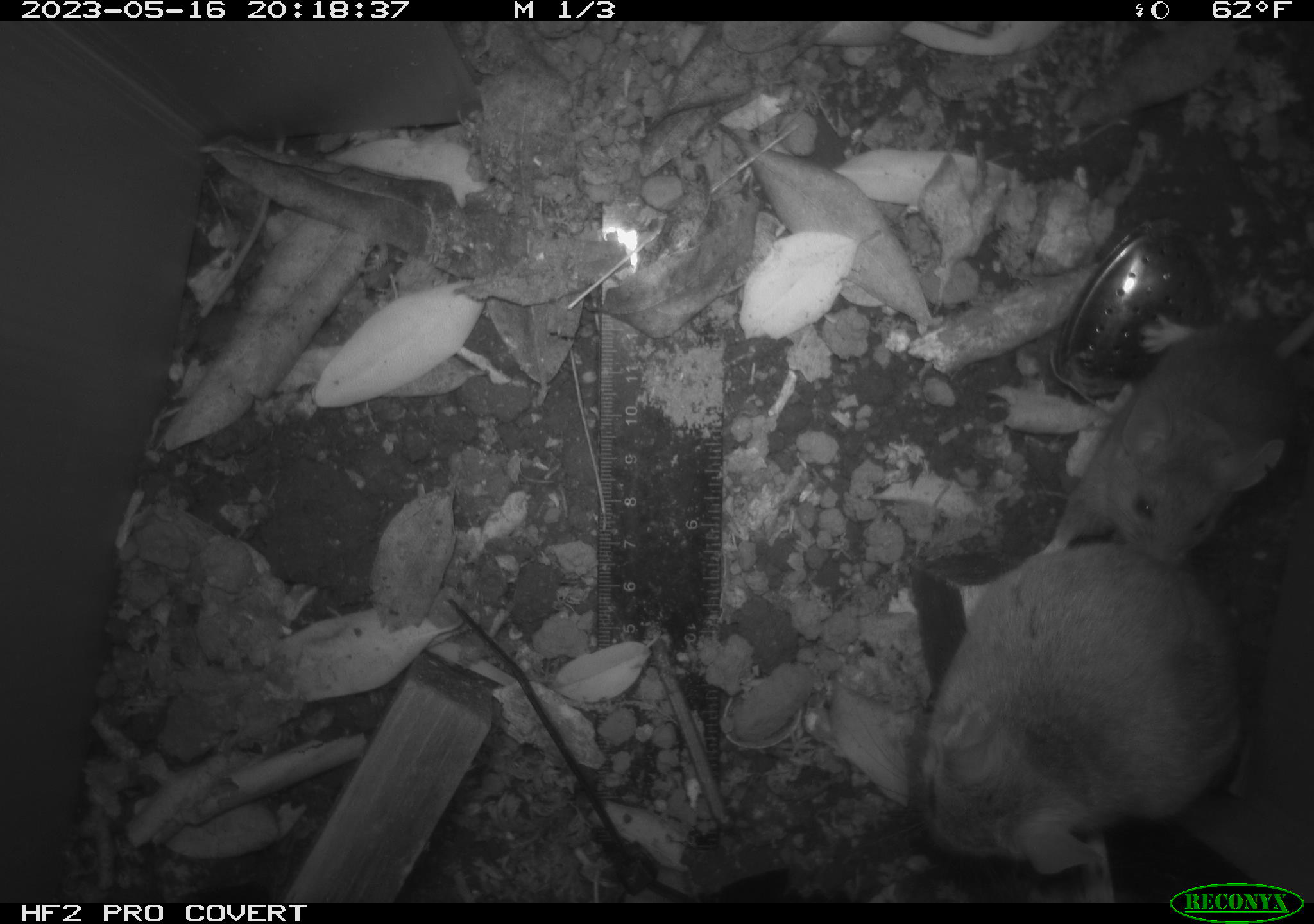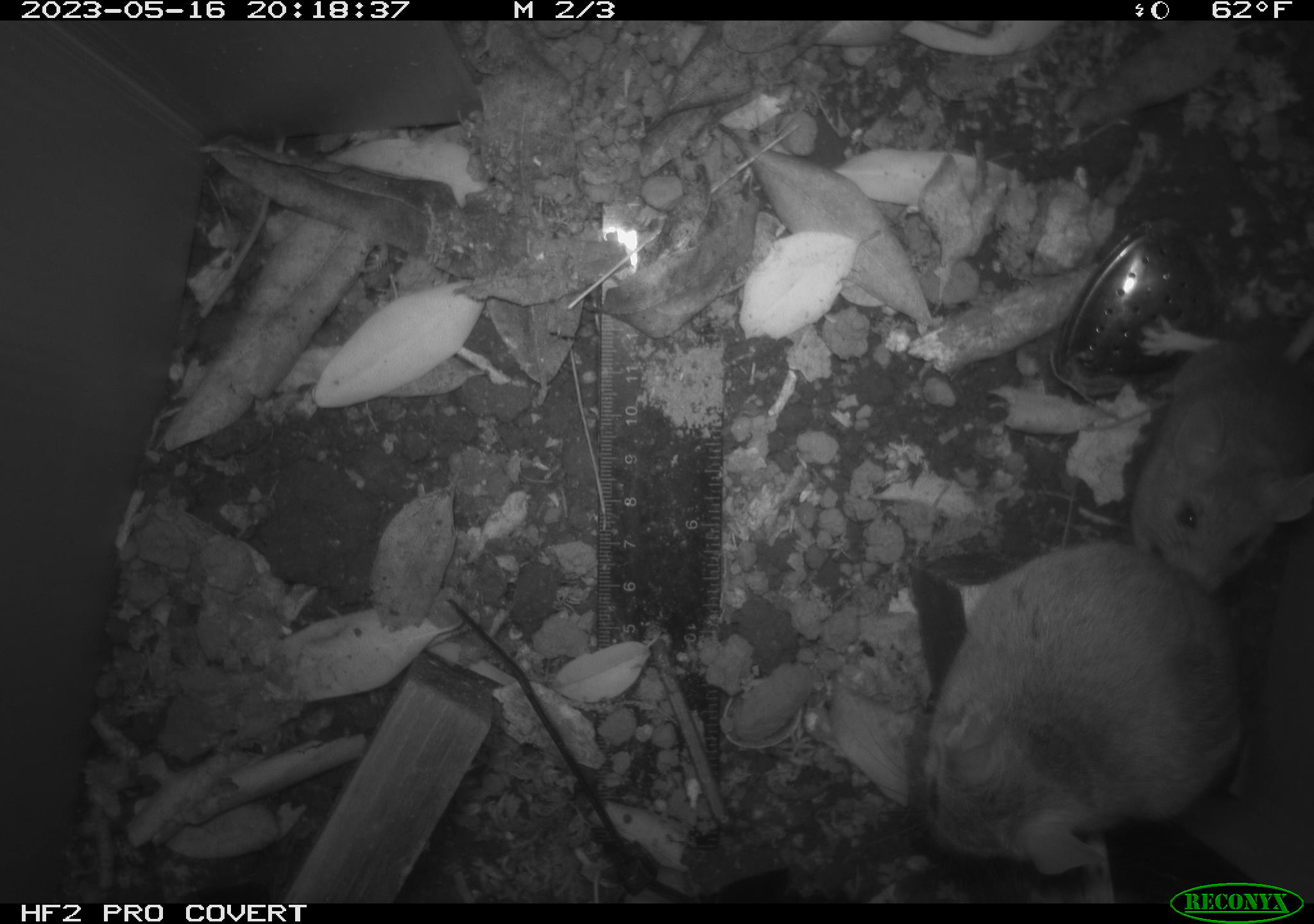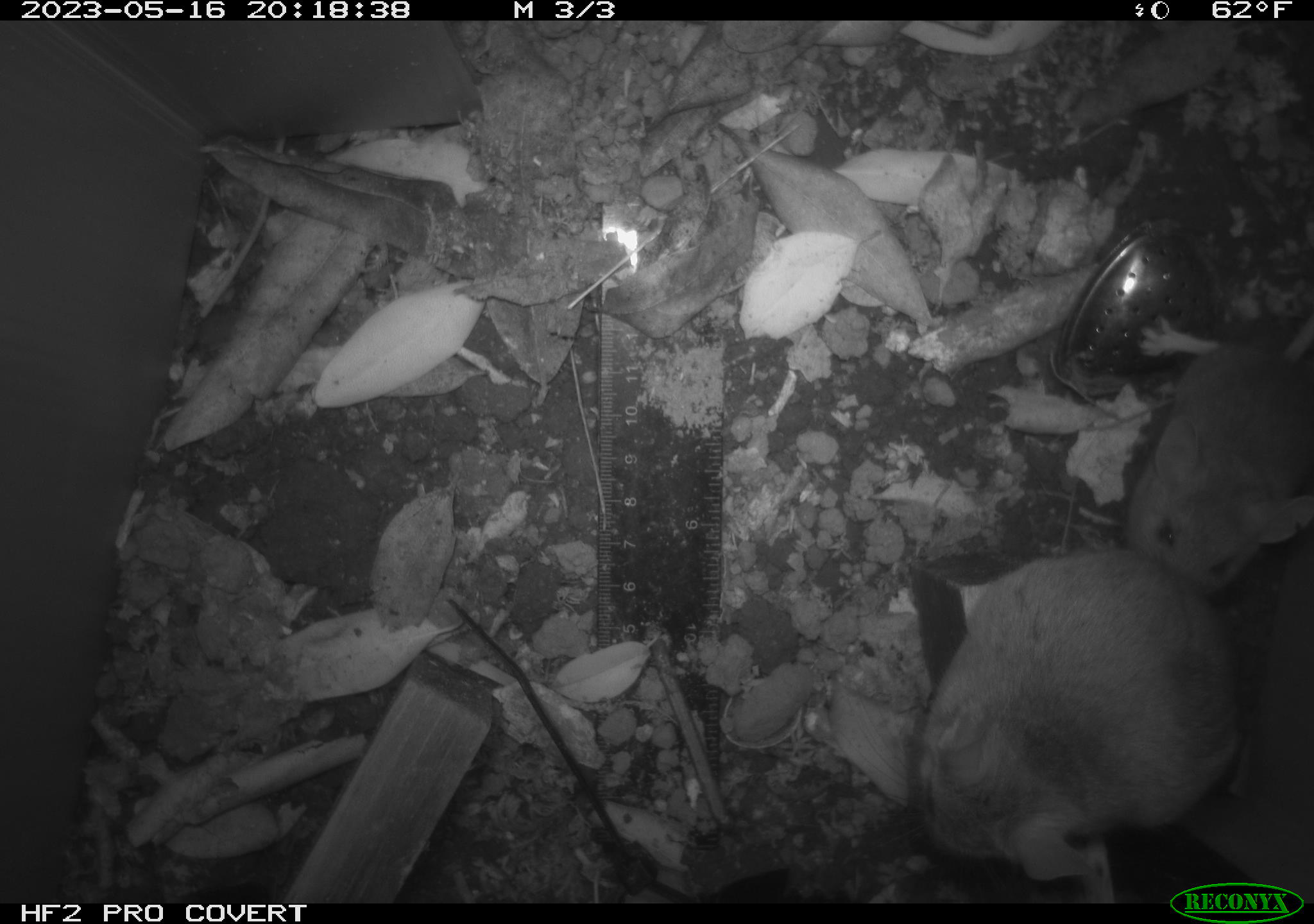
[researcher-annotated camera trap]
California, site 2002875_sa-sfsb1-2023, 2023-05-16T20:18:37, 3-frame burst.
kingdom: Animalia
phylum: Chordata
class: Mammalia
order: Rodentia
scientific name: Rodentia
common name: mouse species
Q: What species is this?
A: Mouse species (Rodentia).